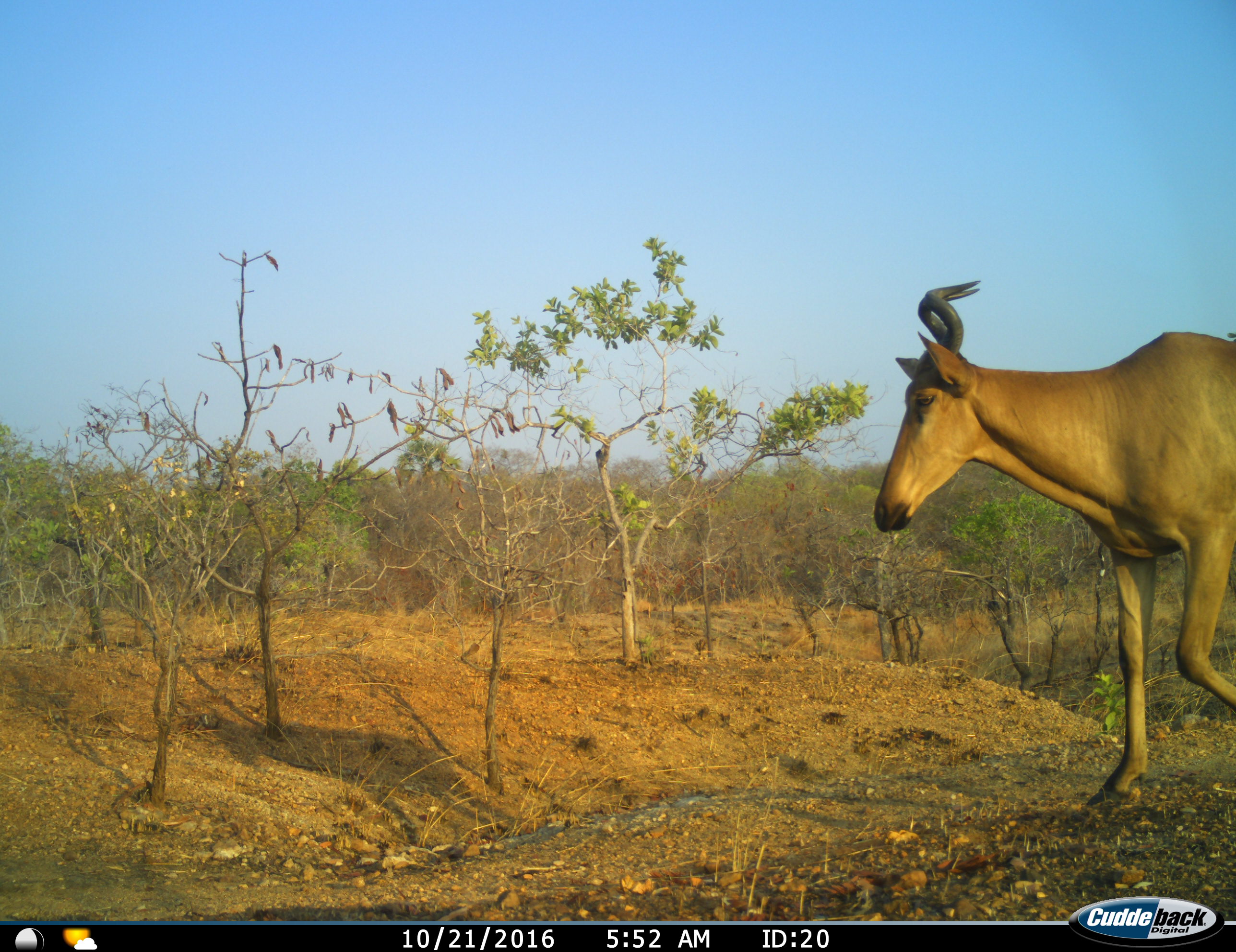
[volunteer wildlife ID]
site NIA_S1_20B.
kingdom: Animalia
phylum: Chordata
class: Mammalia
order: Artiodactyla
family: Bovidae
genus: Alcelaphus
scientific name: Alcelaphus buselaphus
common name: hartebeest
Hartebeest (Alcelaphus buselaphus), count 1. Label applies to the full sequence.